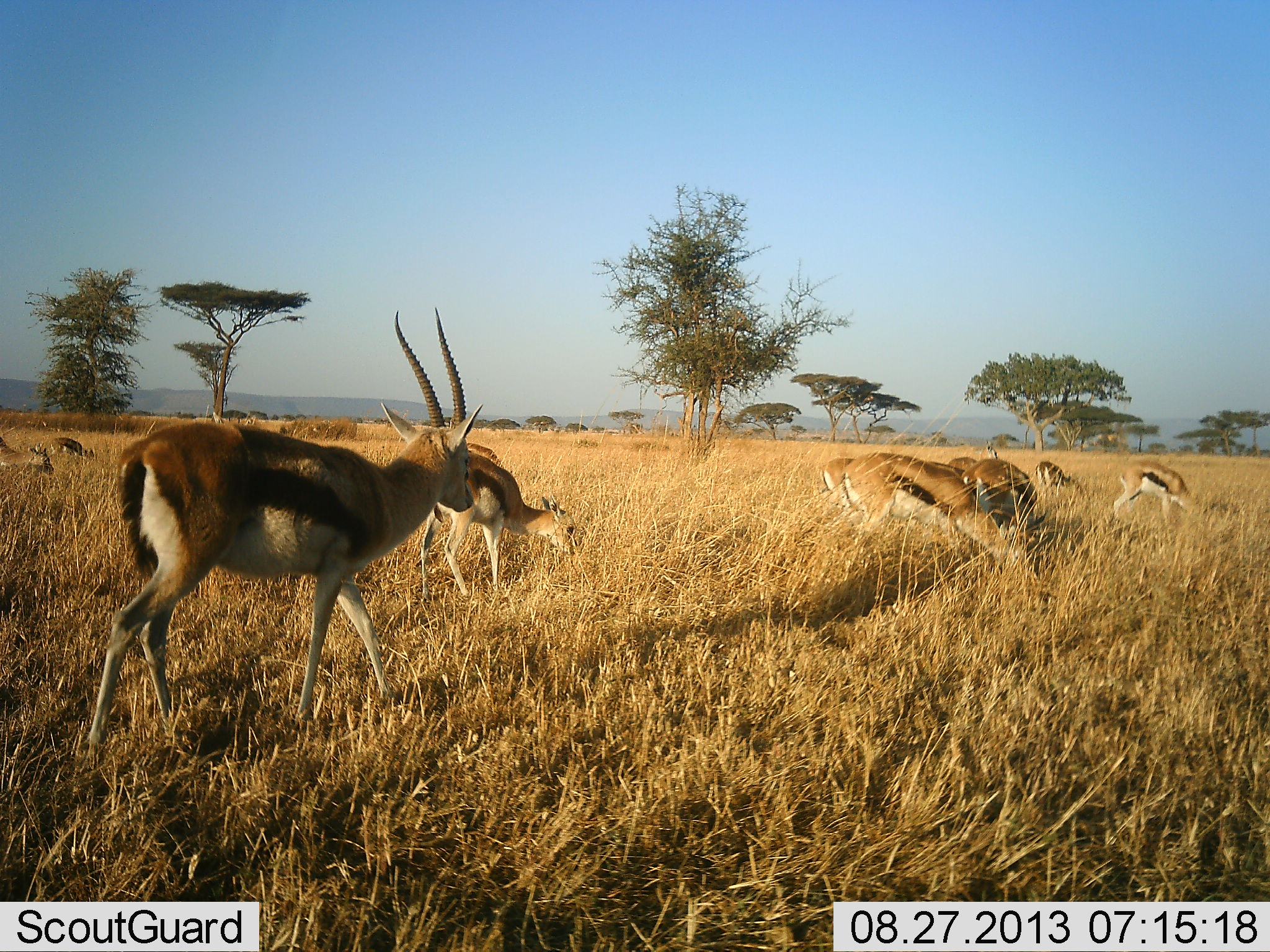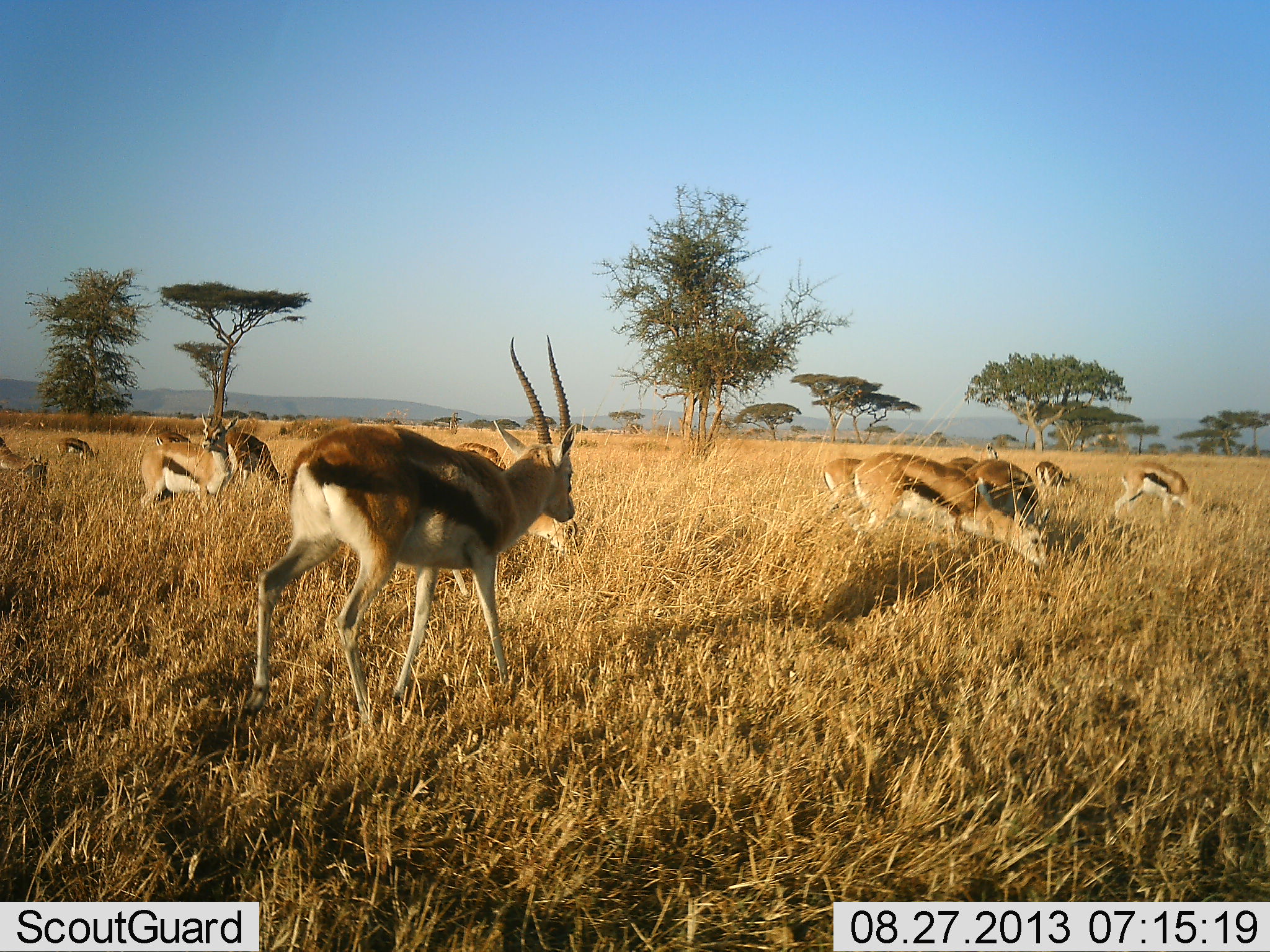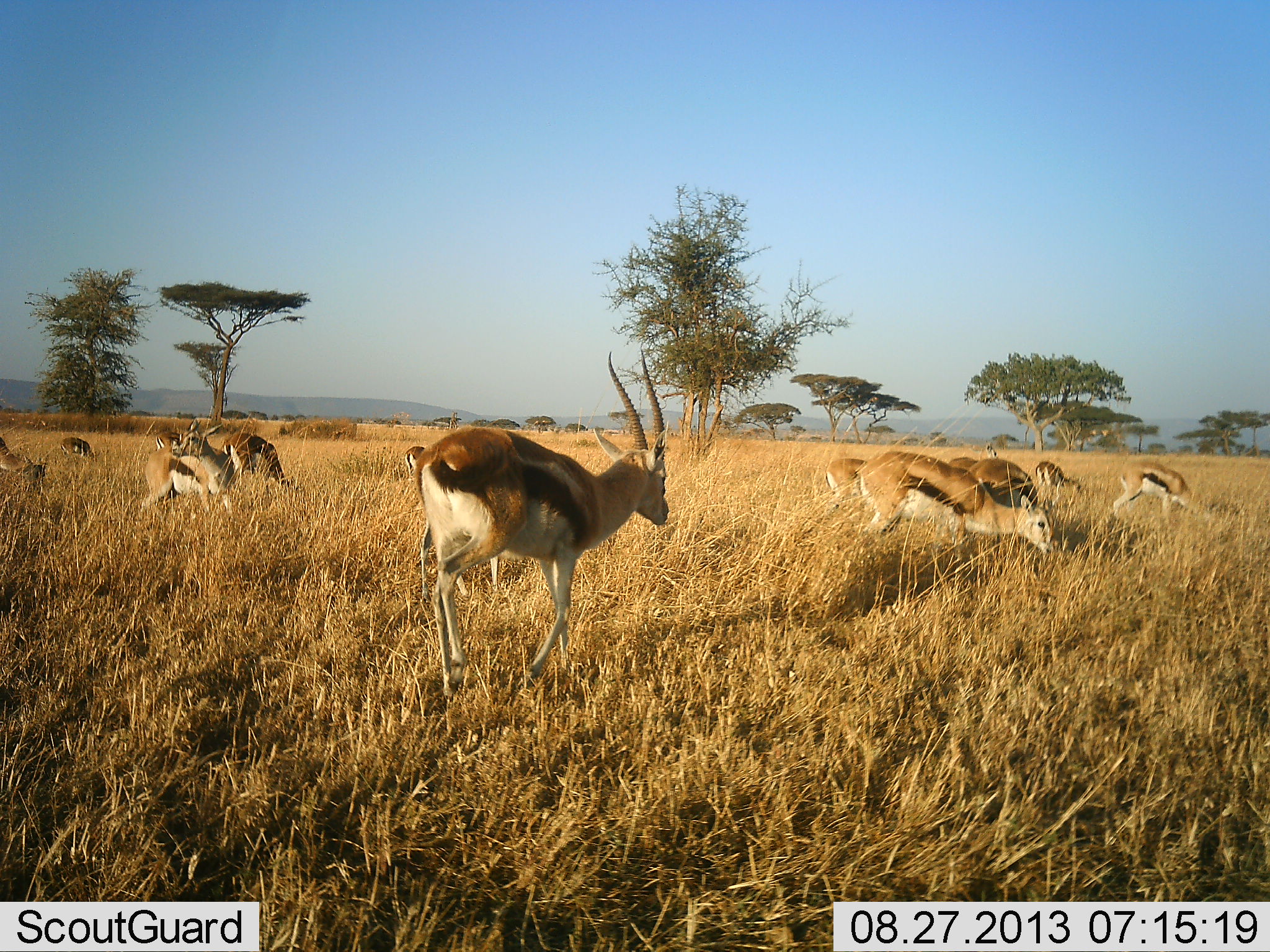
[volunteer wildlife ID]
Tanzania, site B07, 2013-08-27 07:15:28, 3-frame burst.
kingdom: Animalia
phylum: Chordata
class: Mammalia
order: Artiodactyla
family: Bovidae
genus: Eudorcas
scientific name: Eudorcas thomsonii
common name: thomson's gazelle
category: gazellethomsons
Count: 11-50.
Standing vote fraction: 52%.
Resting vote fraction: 8%.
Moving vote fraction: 56%.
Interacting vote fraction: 12%.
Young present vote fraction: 0%.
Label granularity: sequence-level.